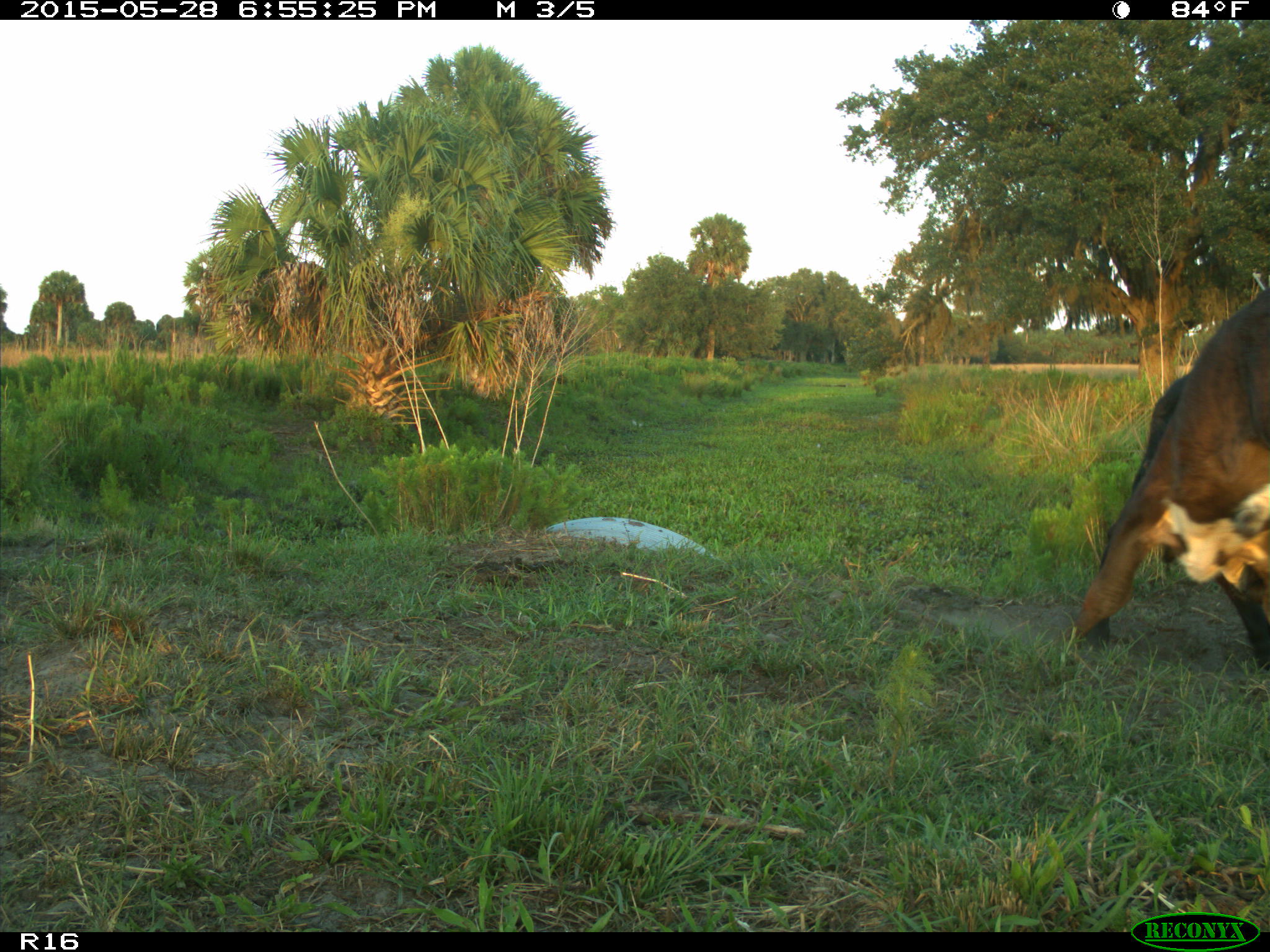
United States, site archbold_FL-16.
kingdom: Animalia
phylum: Chordata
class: Mammalia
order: Artiodactyla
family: Bovidae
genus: Bos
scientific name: Bos taurus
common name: domestic cow